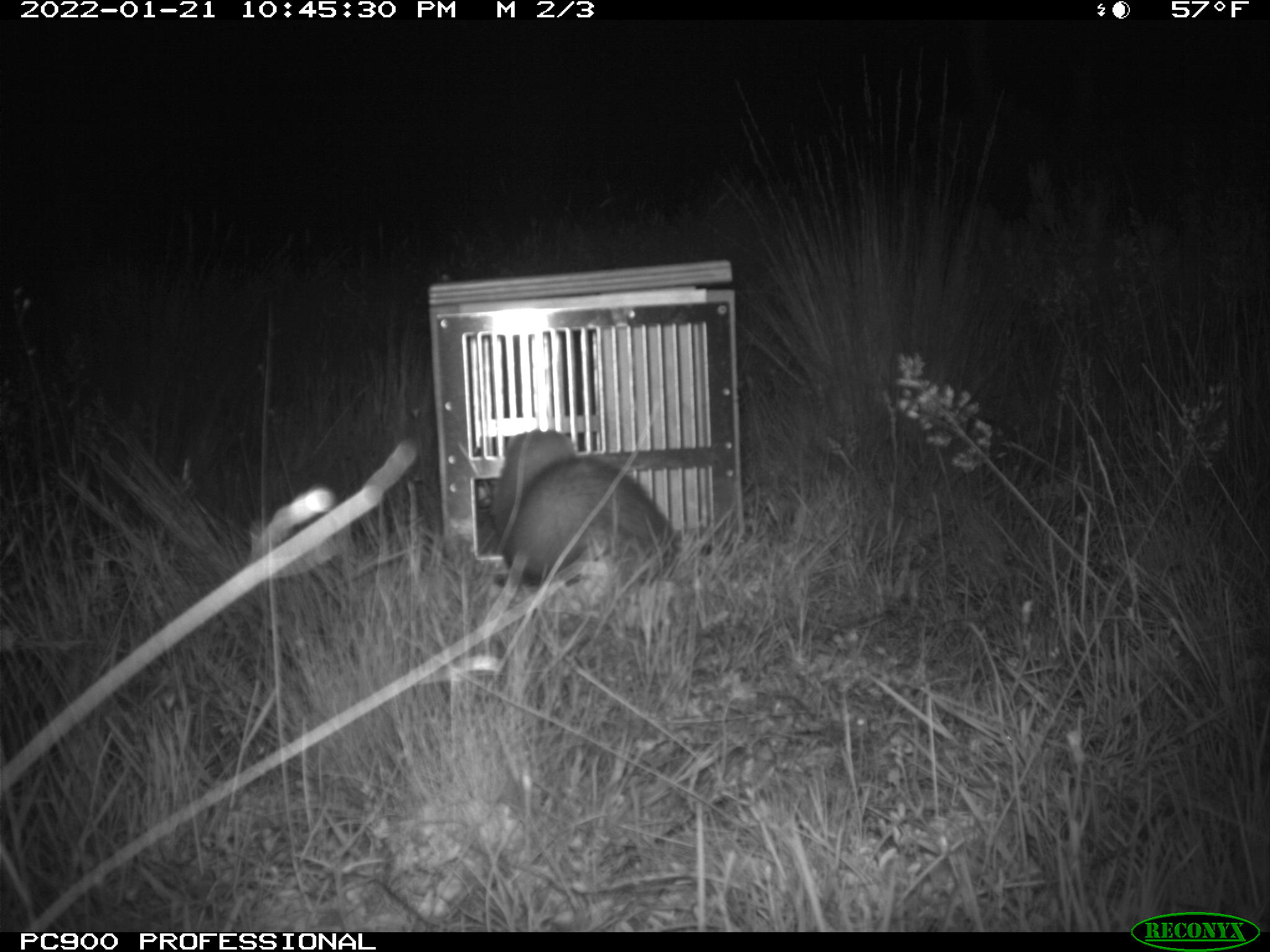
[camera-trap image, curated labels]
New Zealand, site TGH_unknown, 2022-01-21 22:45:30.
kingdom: Animalia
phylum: Chordata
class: Mammalia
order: Carnivora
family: Mustelidae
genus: Mustela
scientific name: Mustela furo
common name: ferret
Ferret (Mustela furo).